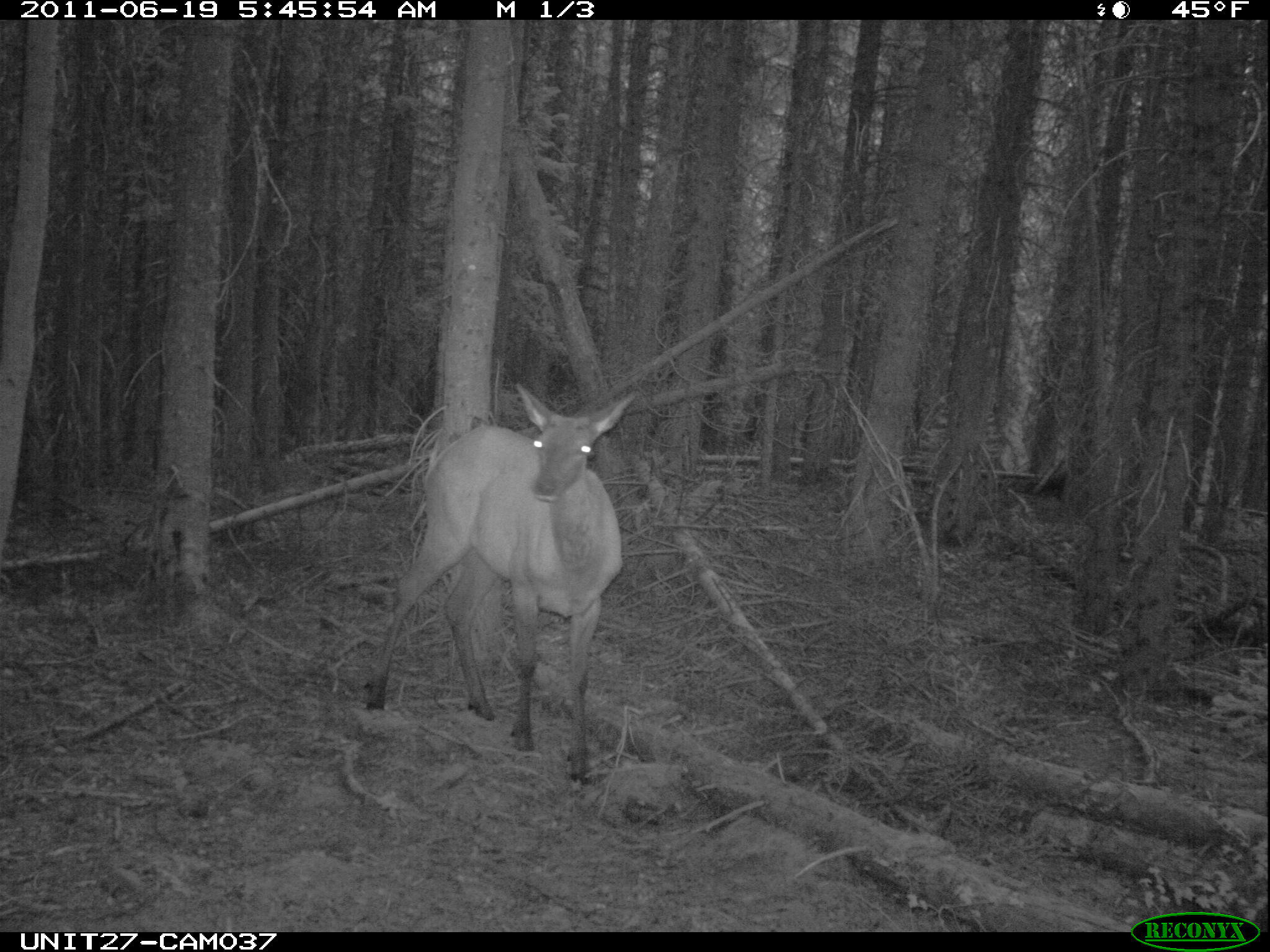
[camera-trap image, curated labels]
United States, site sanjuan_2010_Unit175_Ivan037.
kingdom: Animalia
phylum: Chordata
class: Mammalia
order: Artiodactyla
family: Cervidae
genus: Cervus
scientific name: Cervus elaphus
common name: red deer